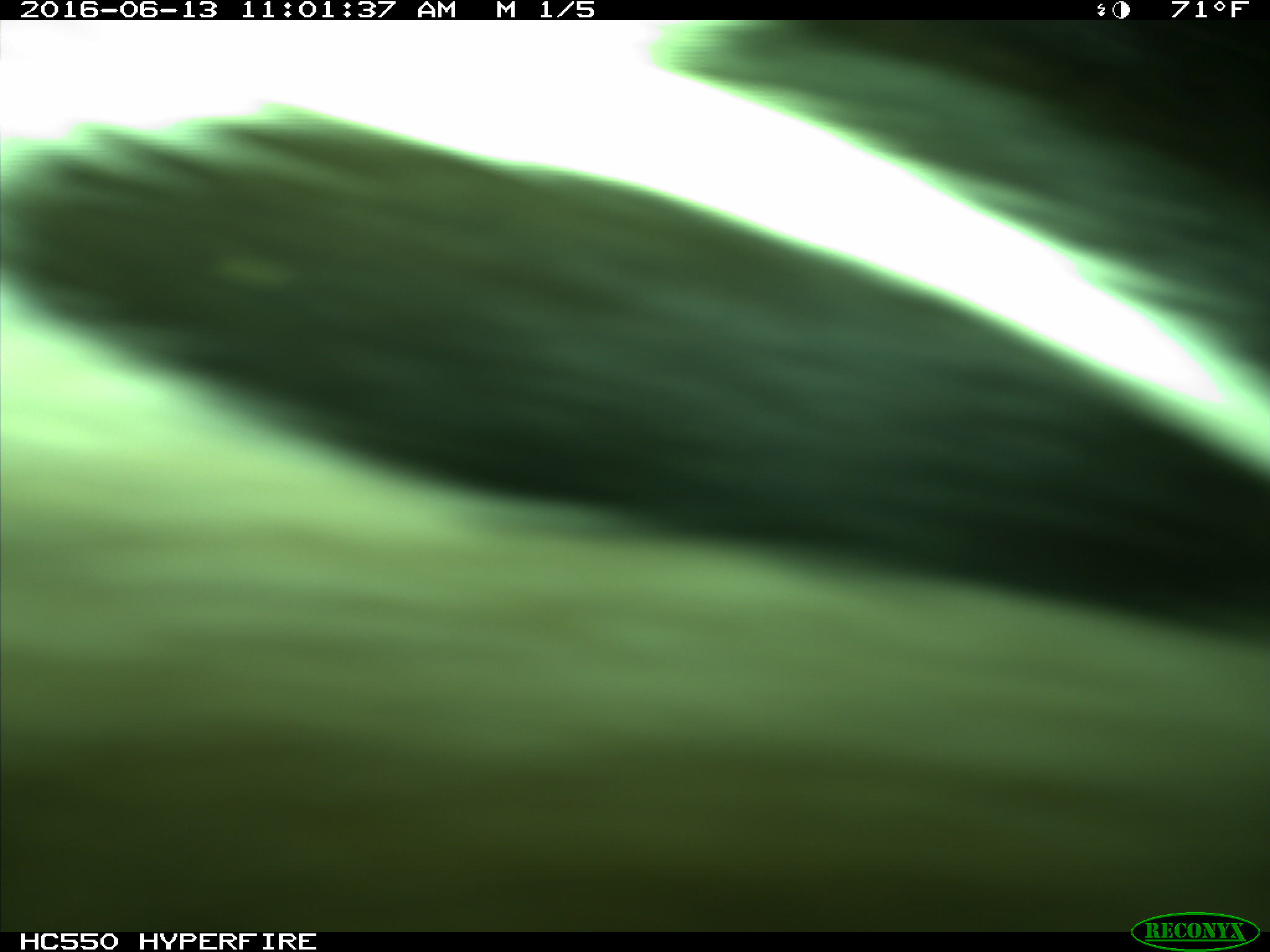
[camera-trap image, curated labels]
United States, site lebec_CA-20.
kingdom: Animalia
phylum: Chordata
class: Mammalia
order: Artiodactyla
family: Bovidae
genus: Bos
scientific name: Bos taurus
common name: domestic cow